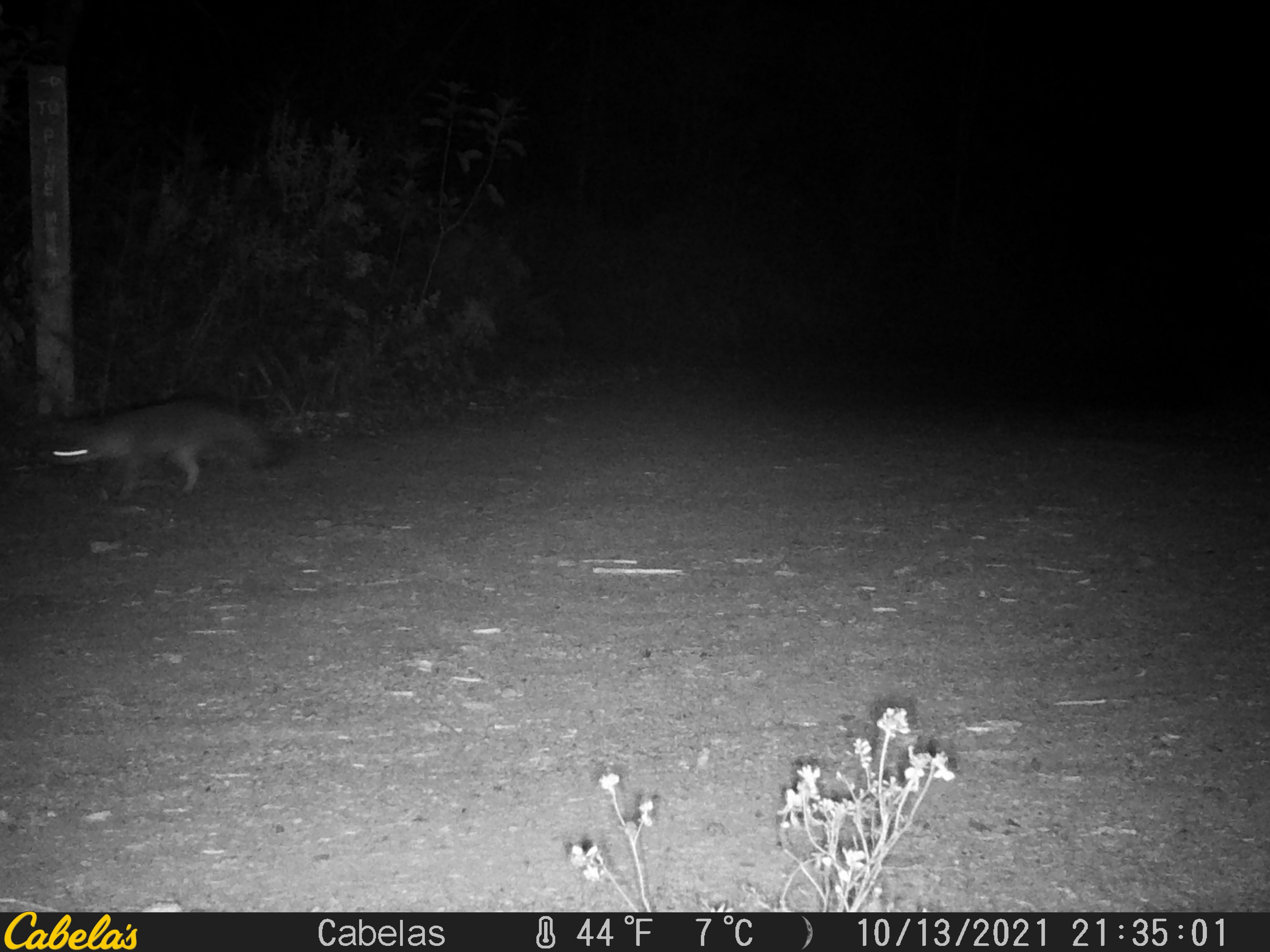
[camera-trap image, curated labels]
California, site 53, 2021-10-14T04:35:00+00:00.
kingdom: Animalia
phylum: Chordata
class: Mammalia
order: Carnivora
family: Canidae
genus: Urocyon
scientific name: Urocyon cinereoargenteus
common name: gray fox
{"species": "gray fox (Urocyon cinereoargenteus)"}